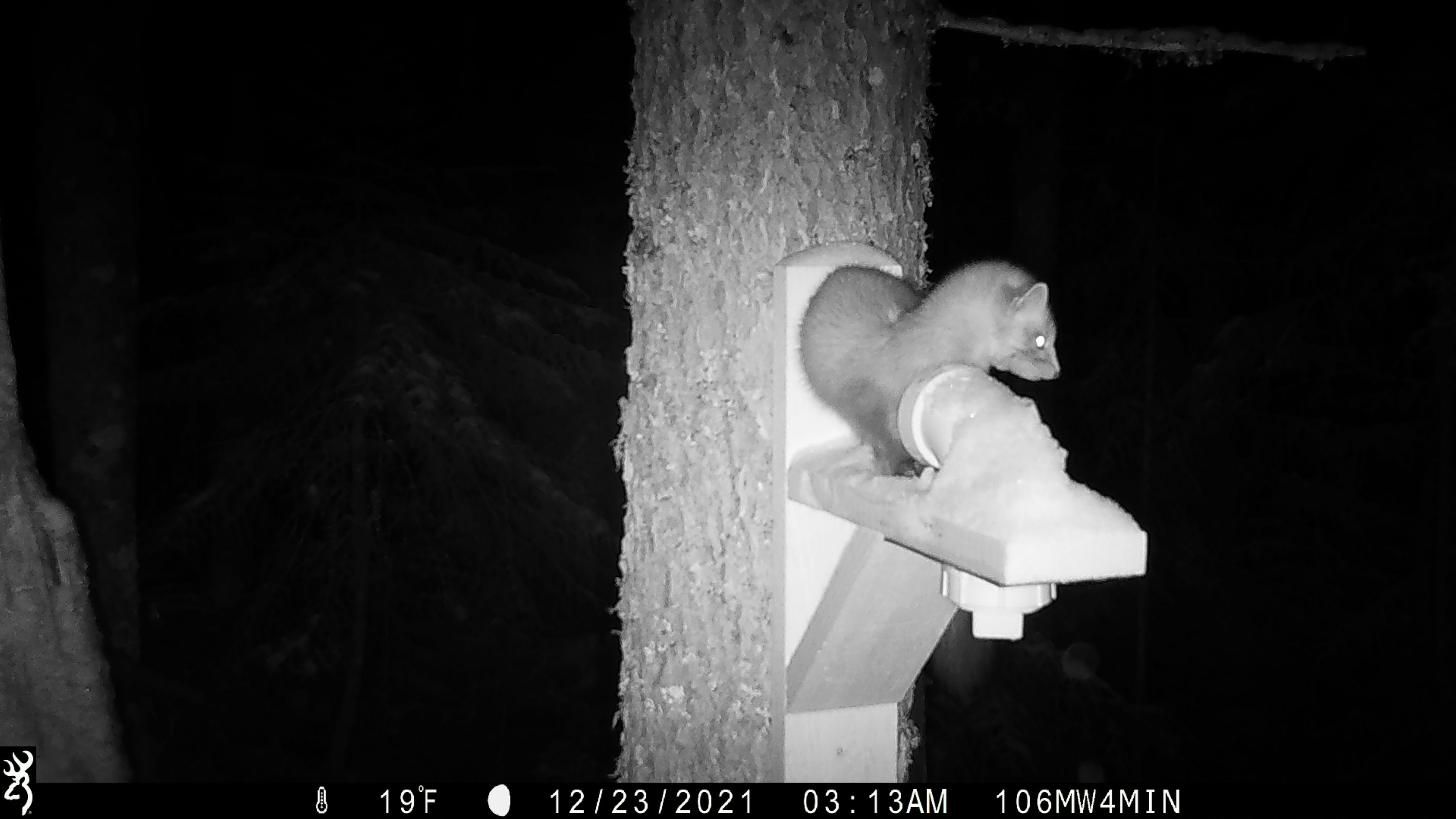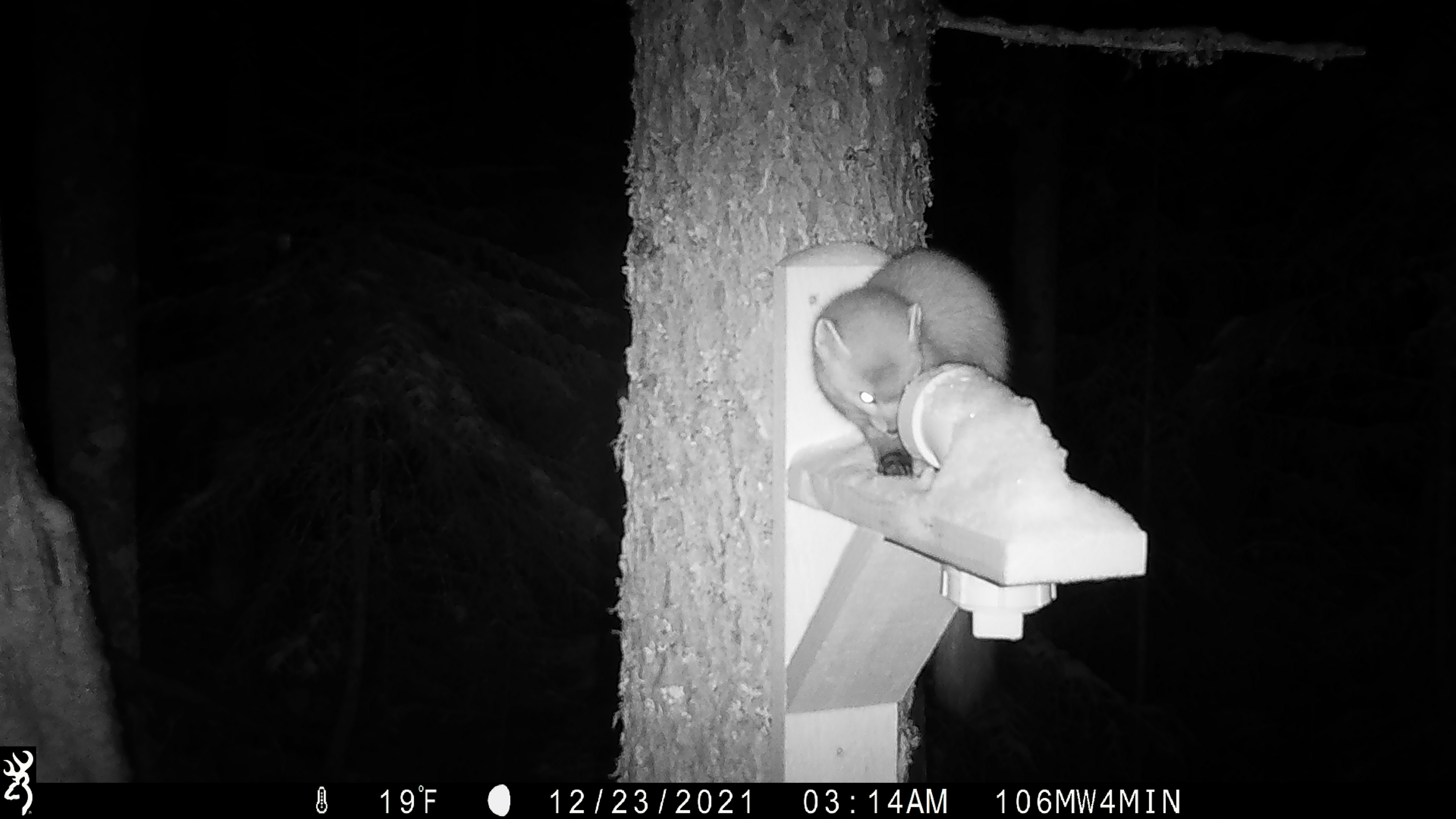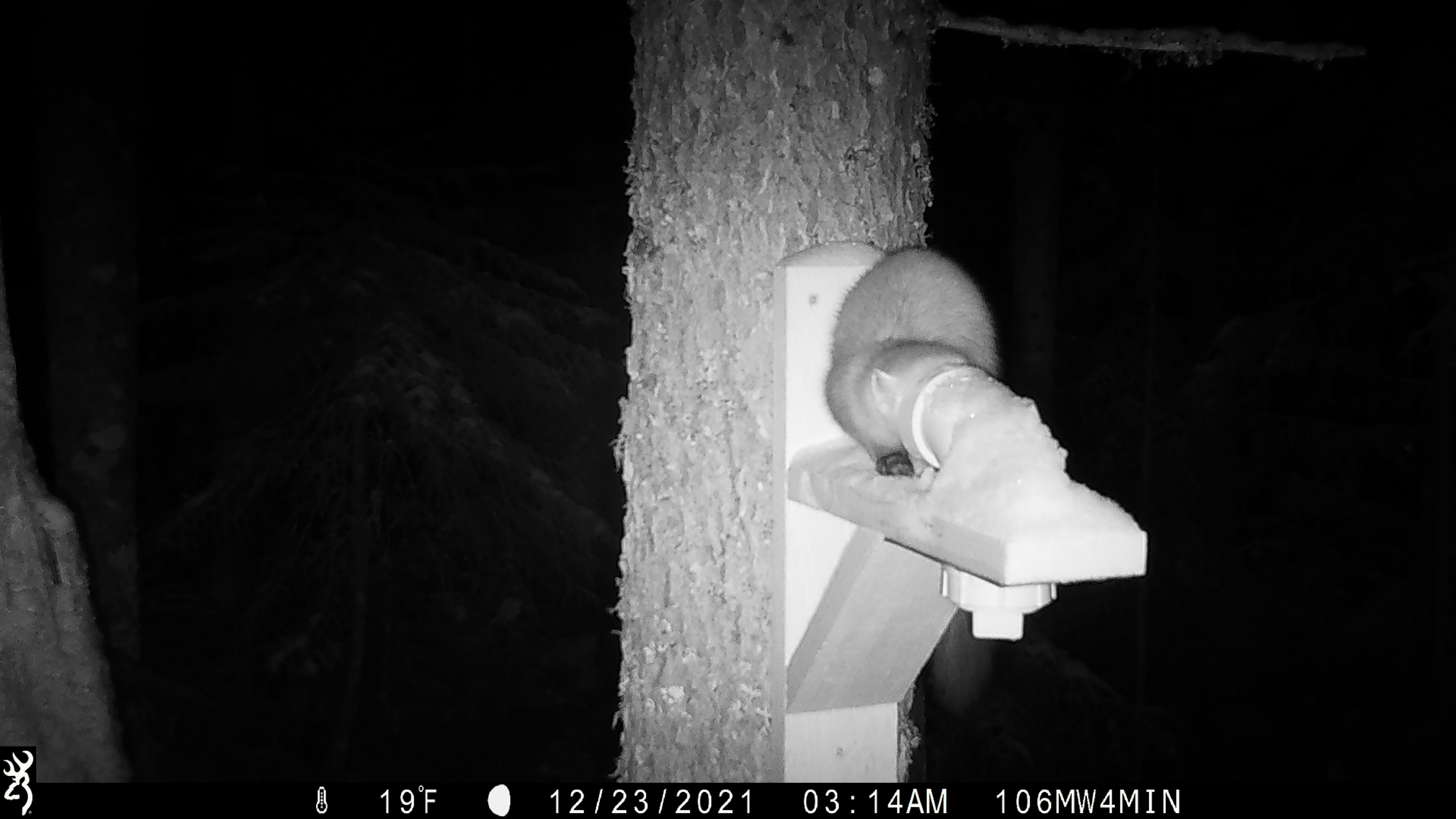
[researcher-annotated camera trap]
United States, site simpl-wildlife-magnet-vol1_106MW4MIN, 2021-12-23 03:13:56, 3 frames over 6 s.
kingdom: Animalia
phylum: Chordata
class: Mammalia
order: Carnivora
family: Mustelidae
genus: Martes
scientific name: Martes americana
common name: american marten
American marten (Martes americana).